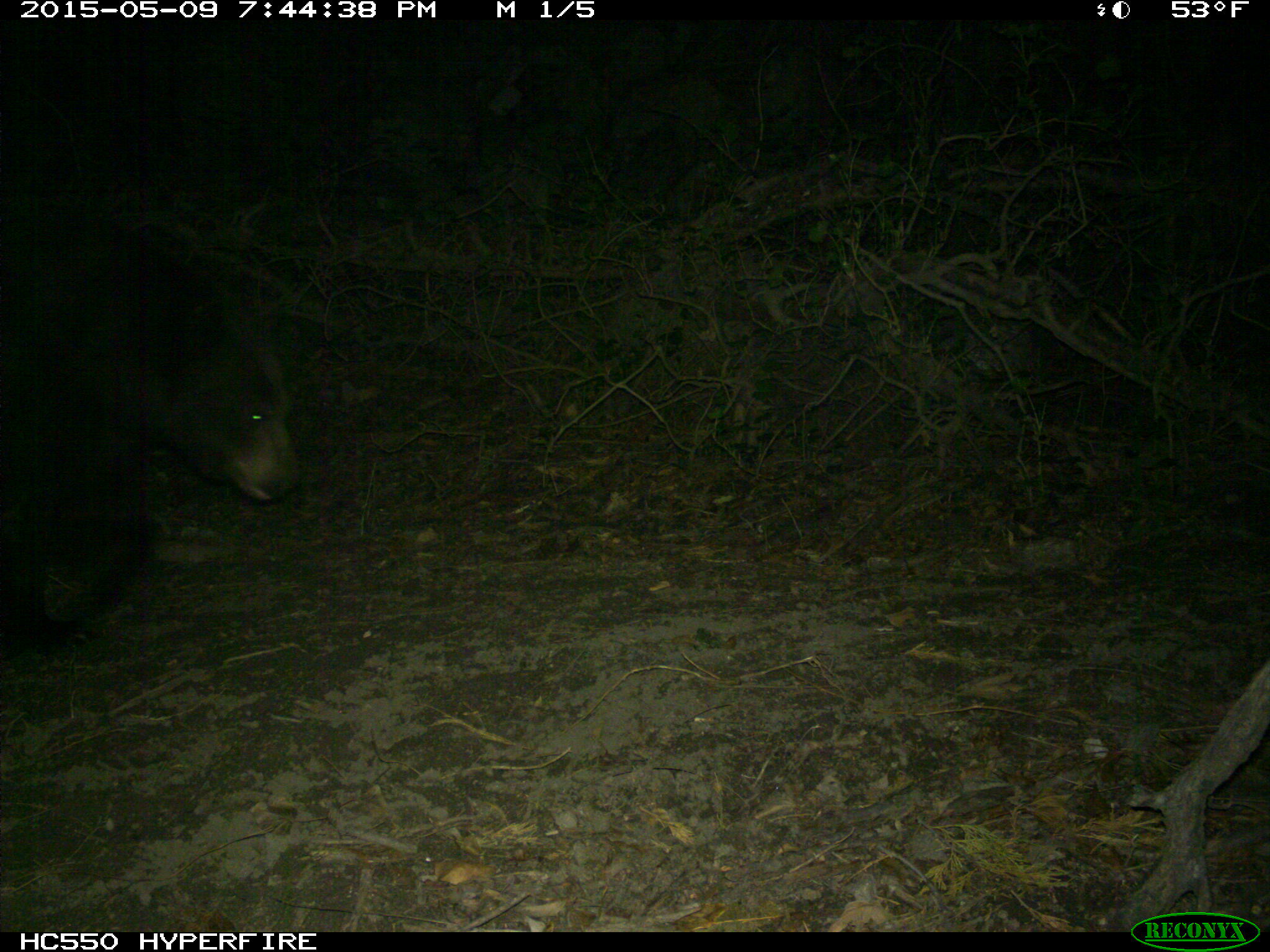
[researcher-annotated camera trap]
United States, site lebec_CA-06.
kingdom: Animalia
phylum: Chordata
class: Mammalia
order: Carnivora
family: Ursidae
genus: Ursus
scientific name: Ursus americanus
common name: american black bear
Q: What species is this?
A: Ursus americanus (american black bear).